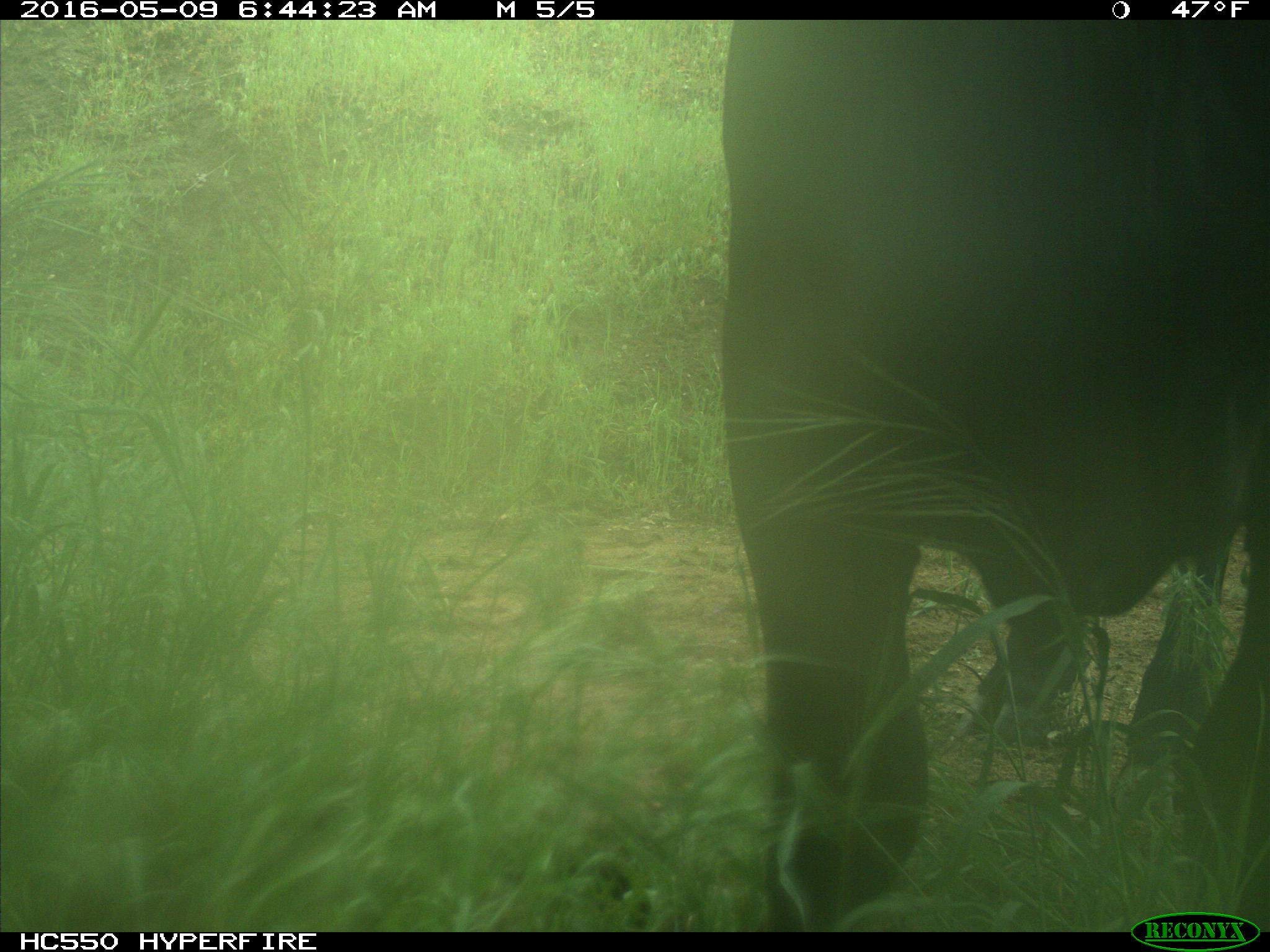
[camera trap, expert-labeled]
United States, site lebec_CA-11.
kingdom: Animalia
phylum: Chordata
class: Mammalia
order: Artiodactyla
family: Bovidae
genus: Bos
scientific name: Bos taurus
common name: domestic cow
Bos taurus (domestic cow).